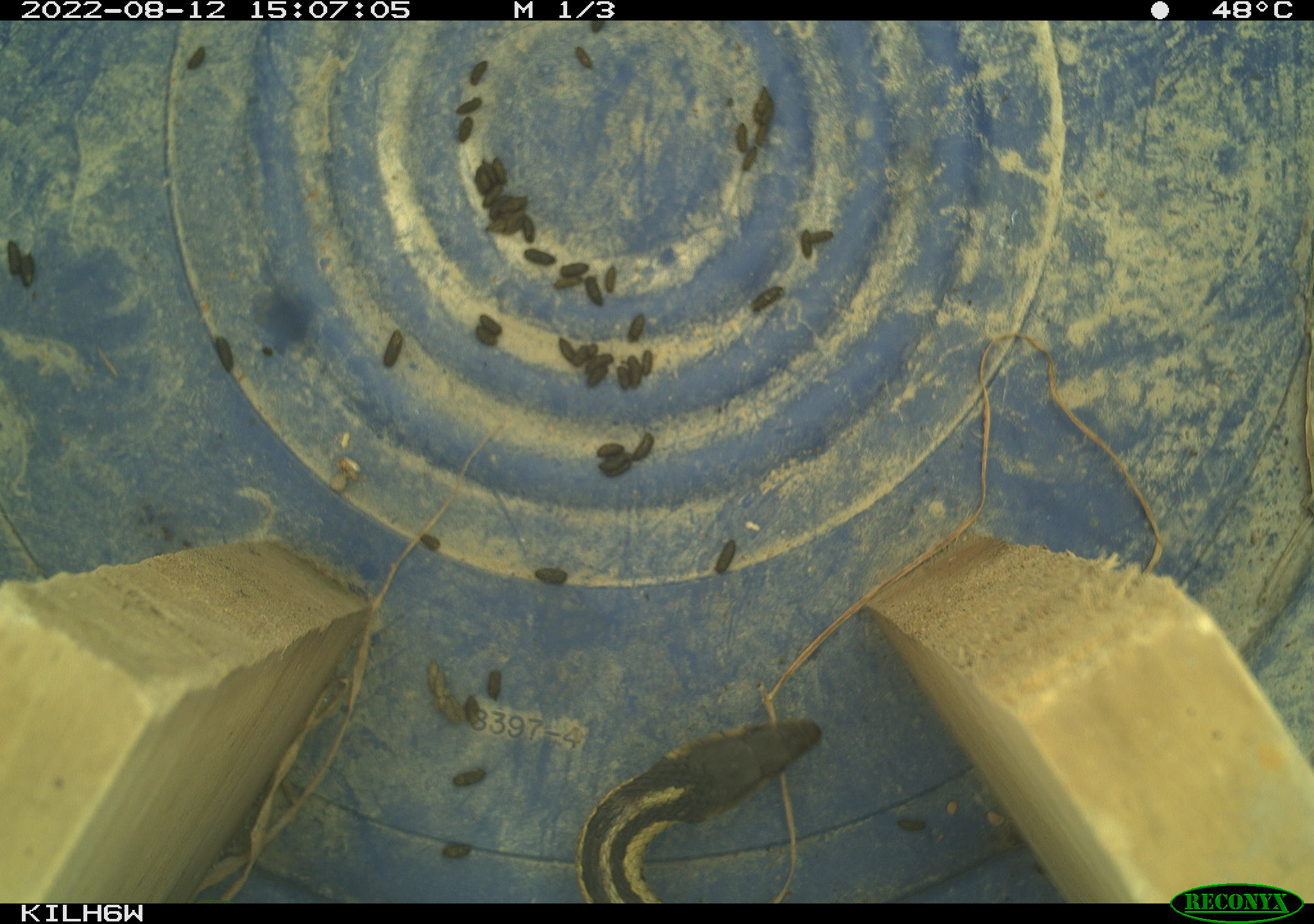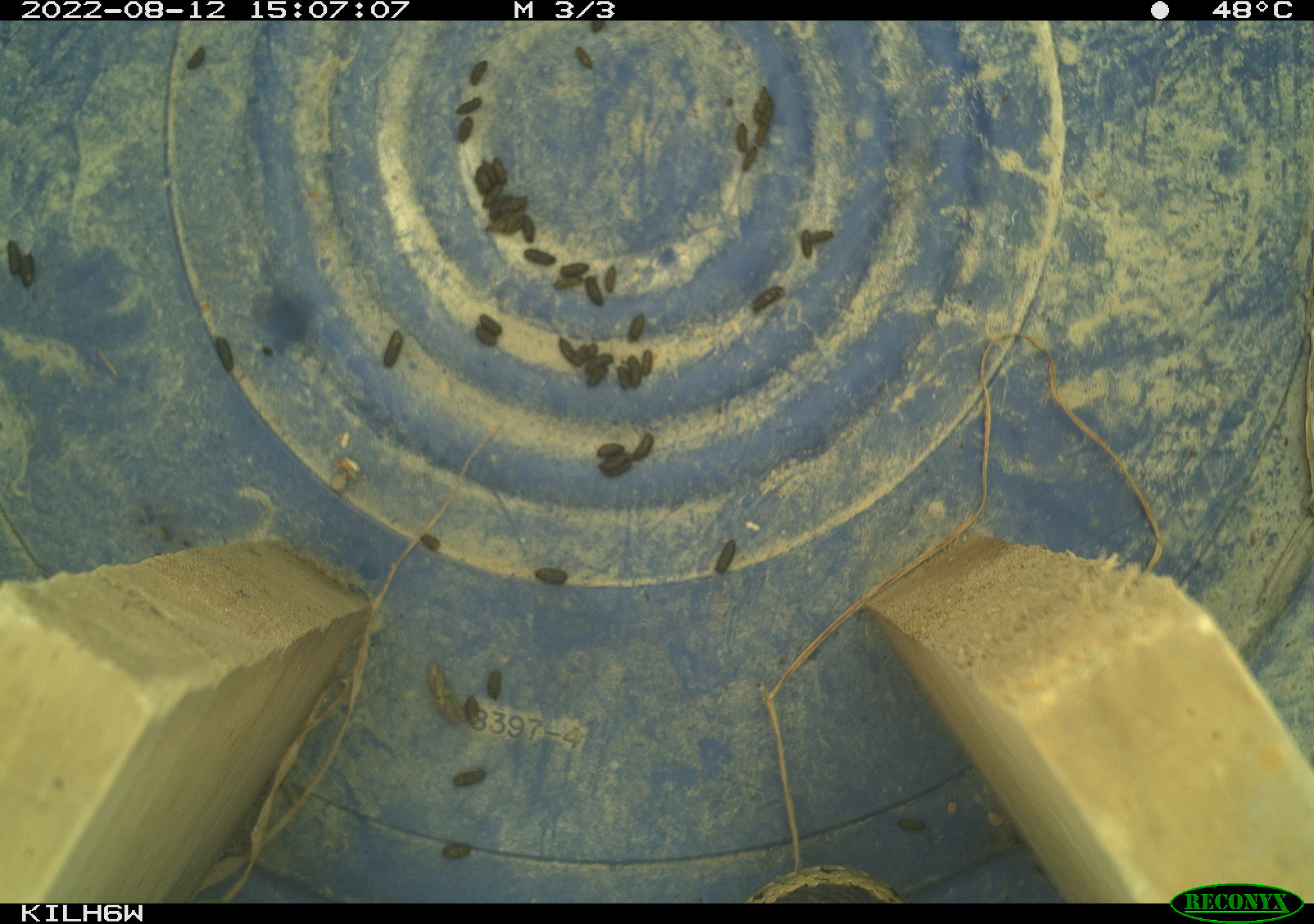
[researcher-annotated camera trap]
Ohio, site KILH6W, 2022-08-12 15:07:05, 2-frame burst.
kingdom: Animalia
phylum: Chordata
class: Reptilia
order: Squamata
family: Colubridae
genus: Thamnophis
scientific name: Thamnophis sirtalis sirtalis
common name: eastern gartersnake